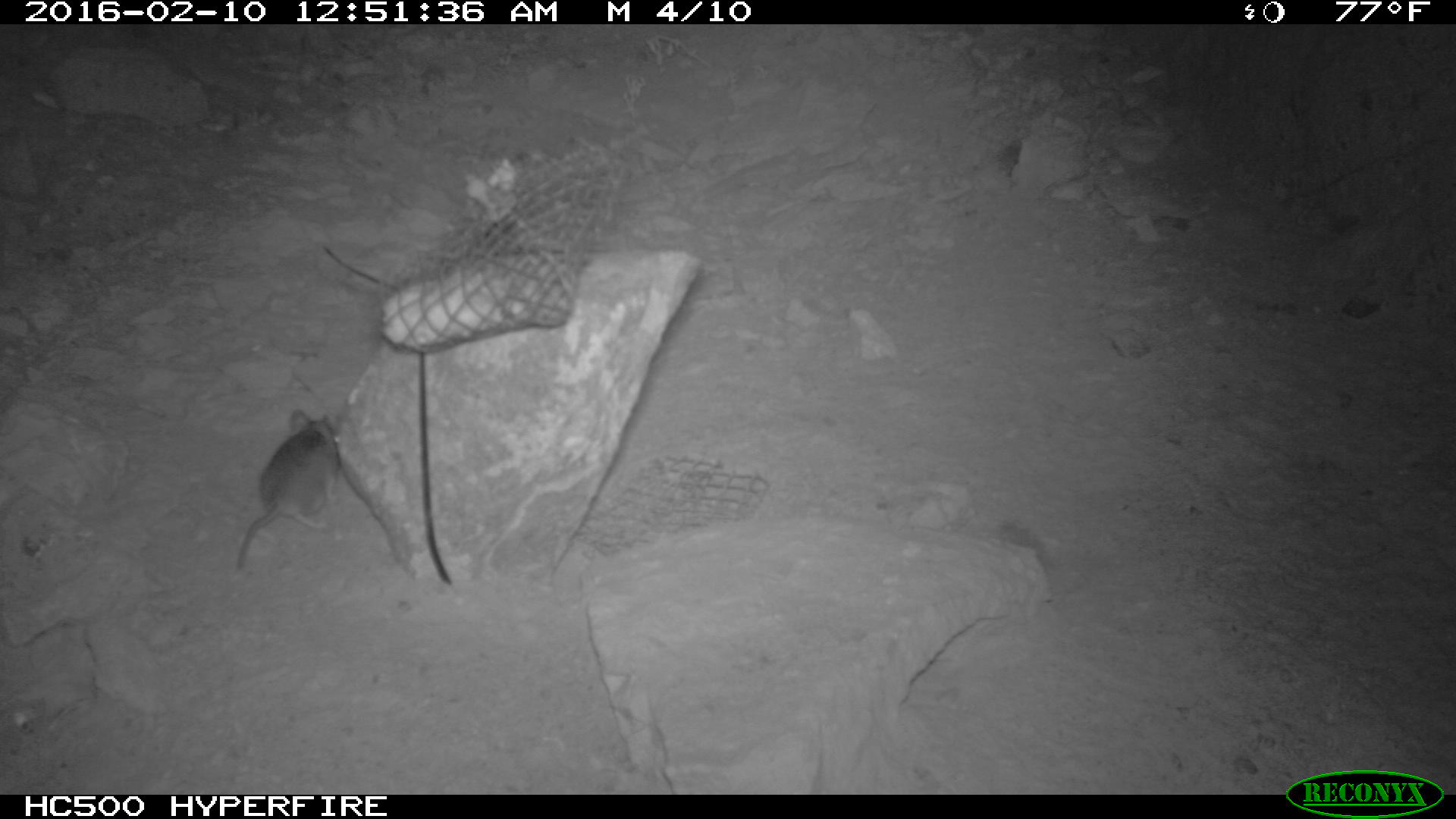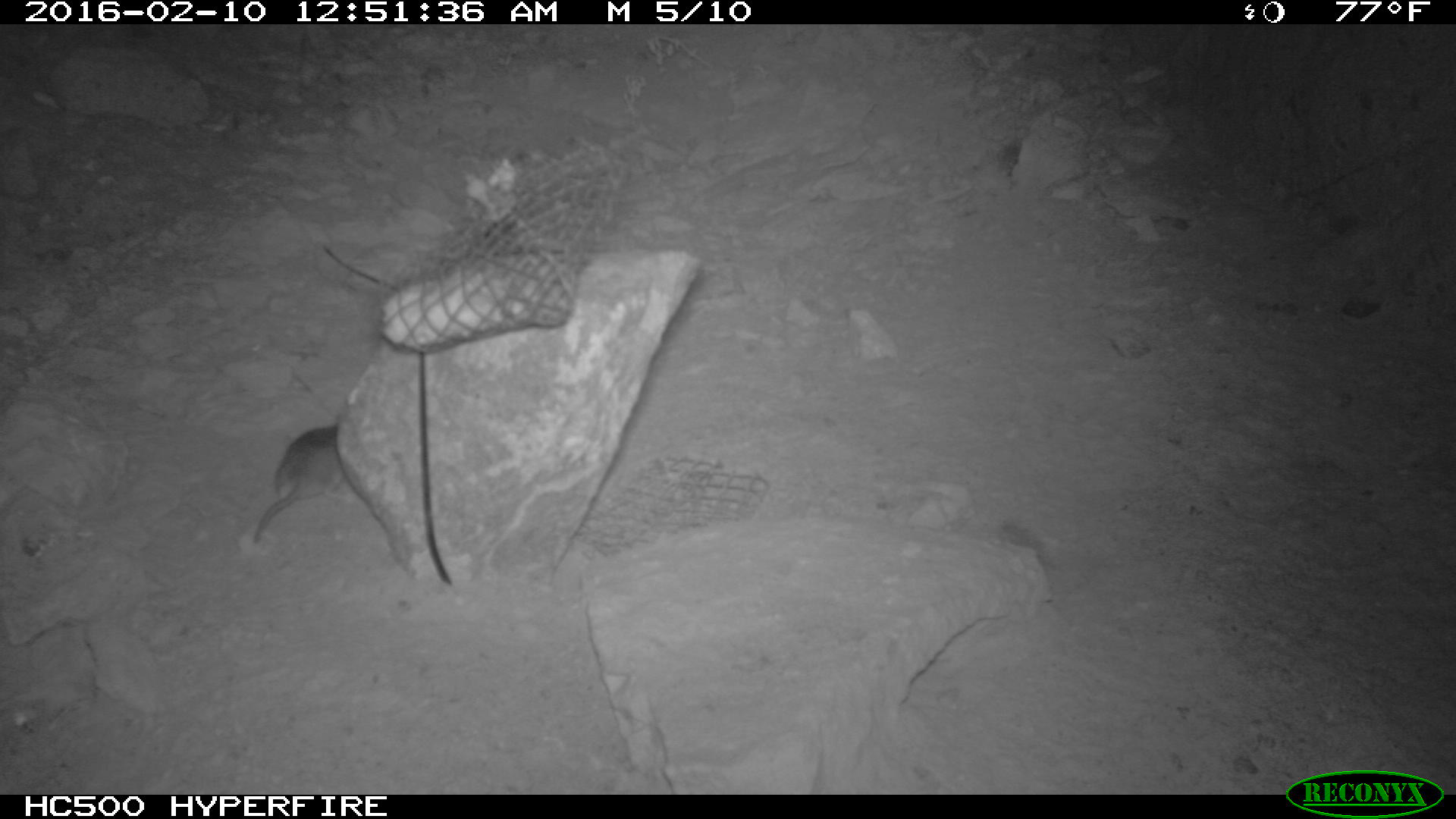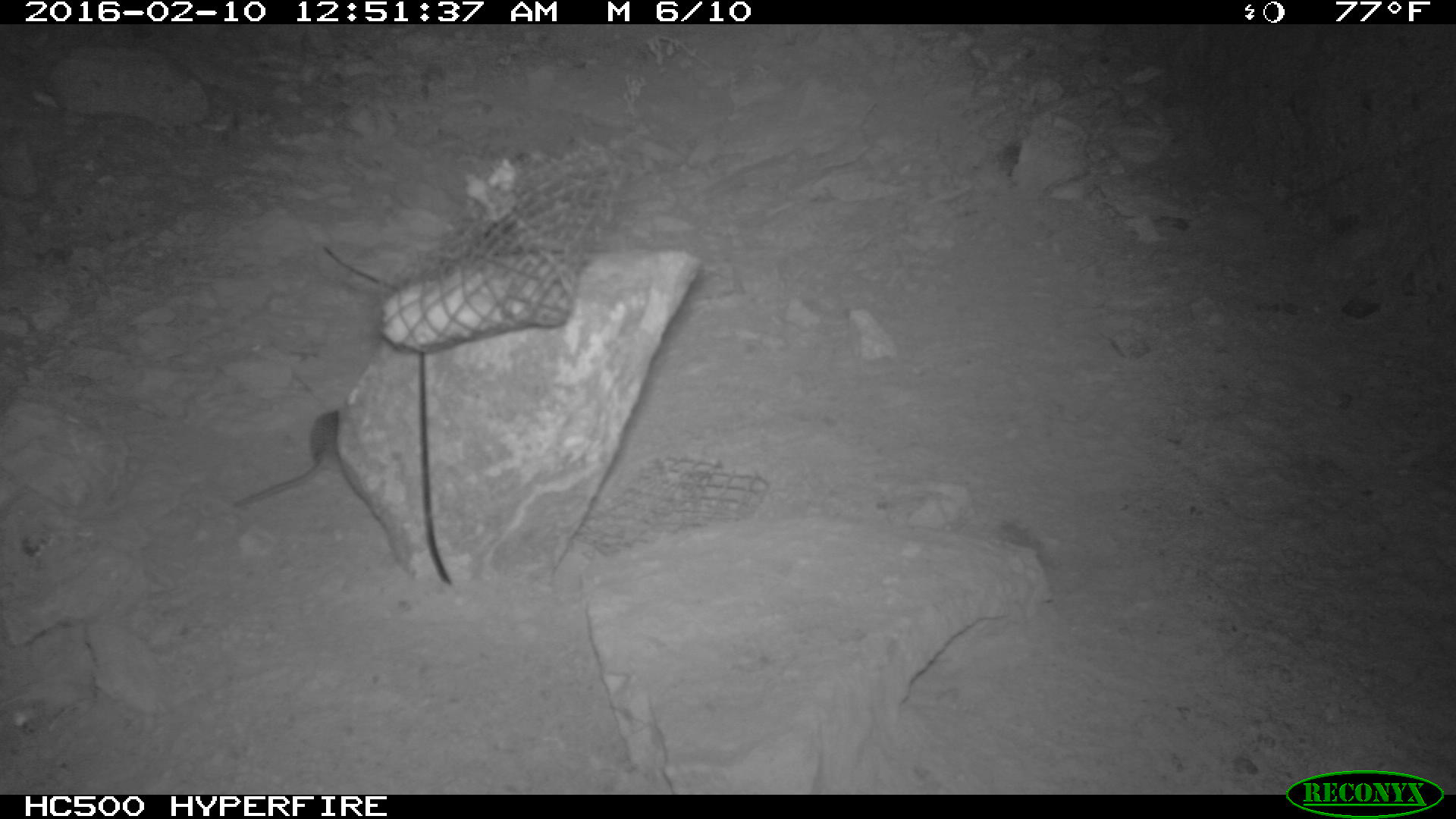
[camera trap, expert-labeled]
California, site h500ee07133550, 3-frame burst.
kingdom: Animalia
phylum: Chordata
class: Mammalia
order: Rodentia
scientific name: Rodentia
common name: rodent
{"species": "rodent (Rodentia)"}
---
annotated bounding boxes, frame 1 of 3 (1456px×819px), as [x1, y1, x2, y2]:
rodent: [236, 408, 343, 569]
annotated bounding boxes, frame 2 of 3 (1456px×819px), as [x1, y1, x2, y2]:
rodent: [253, 422, 342, 544]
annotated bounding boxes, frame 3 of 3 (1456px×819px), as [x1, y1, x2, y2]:
rodent: [227, 408, 340, 508]